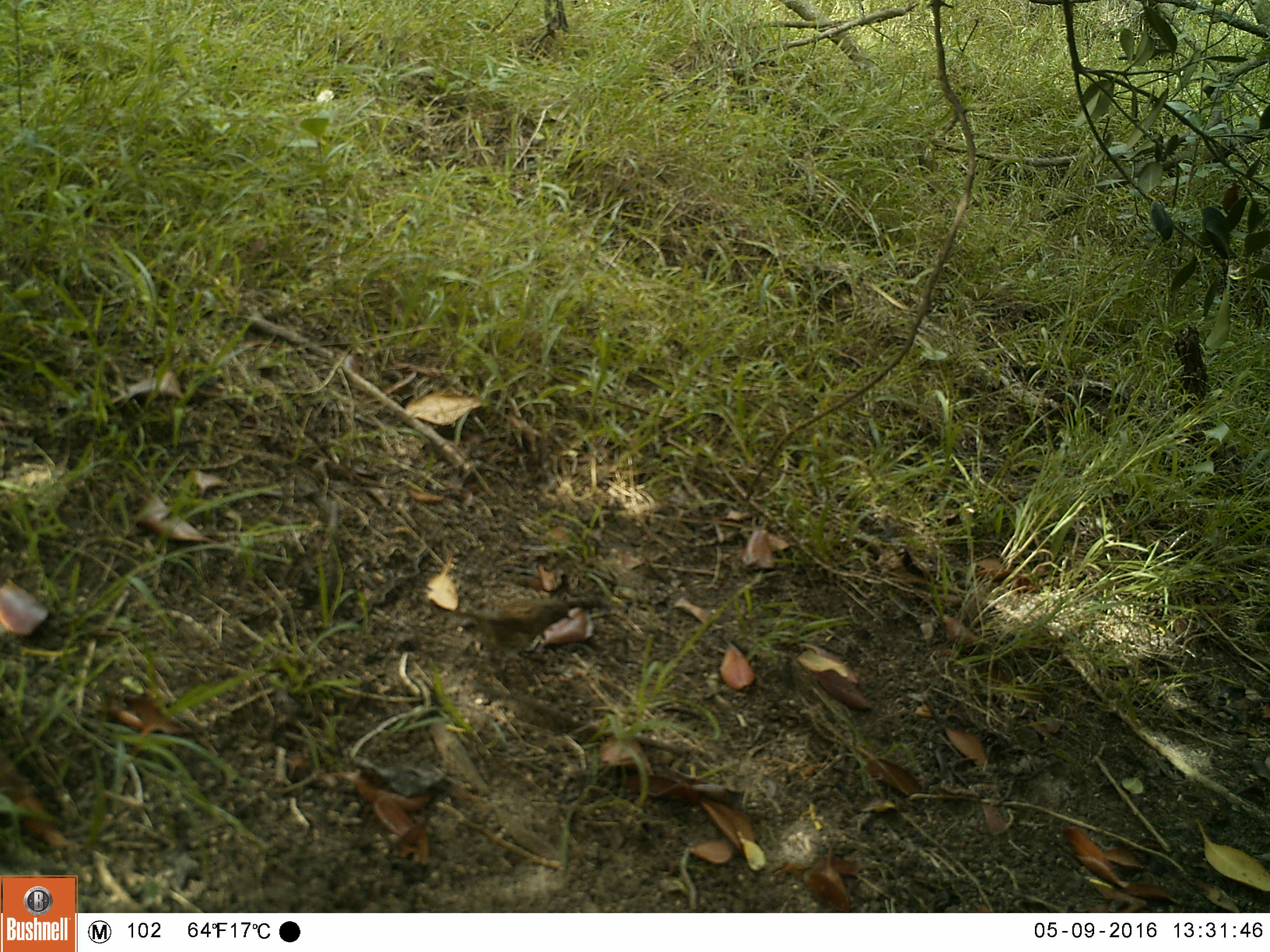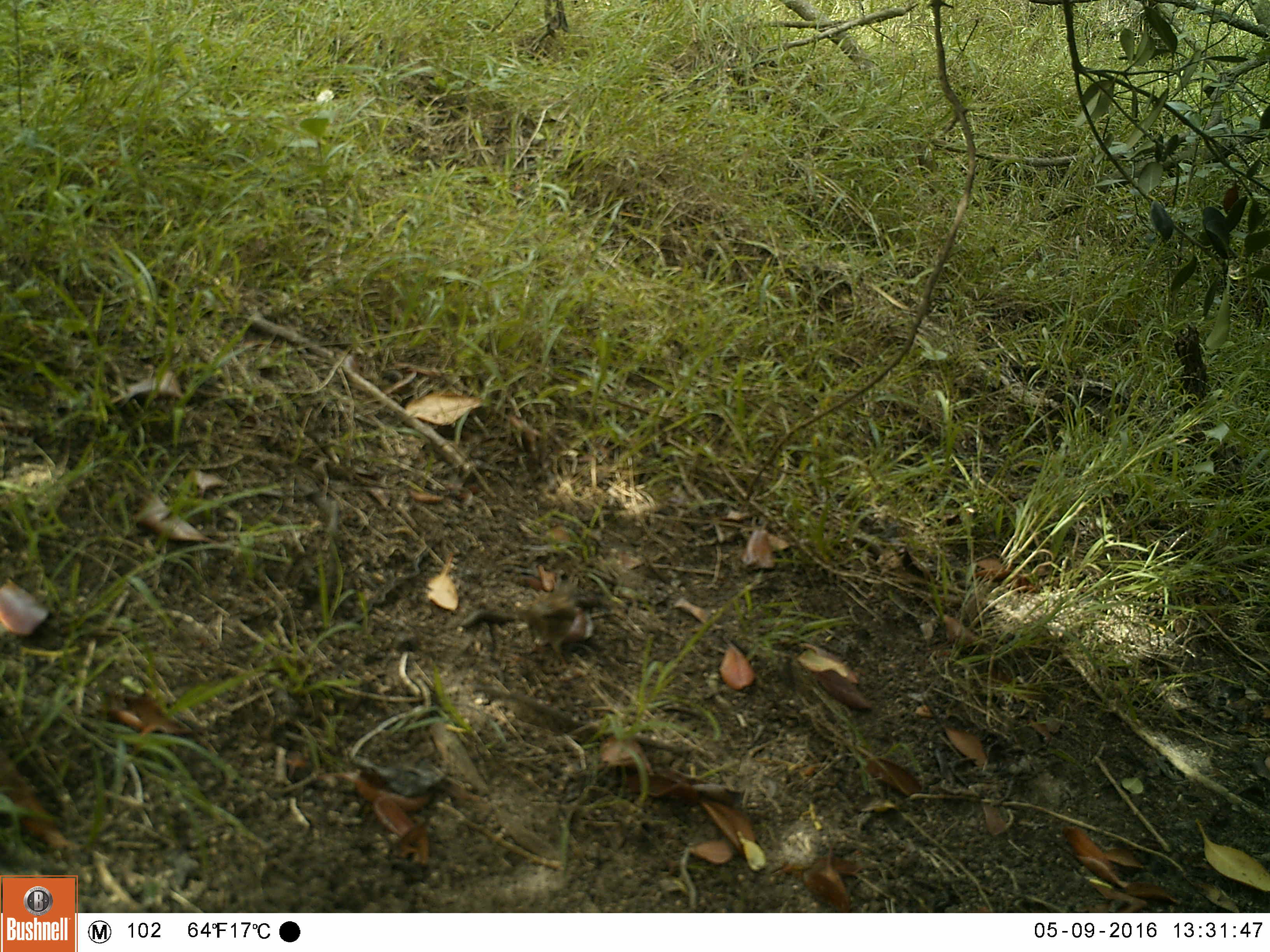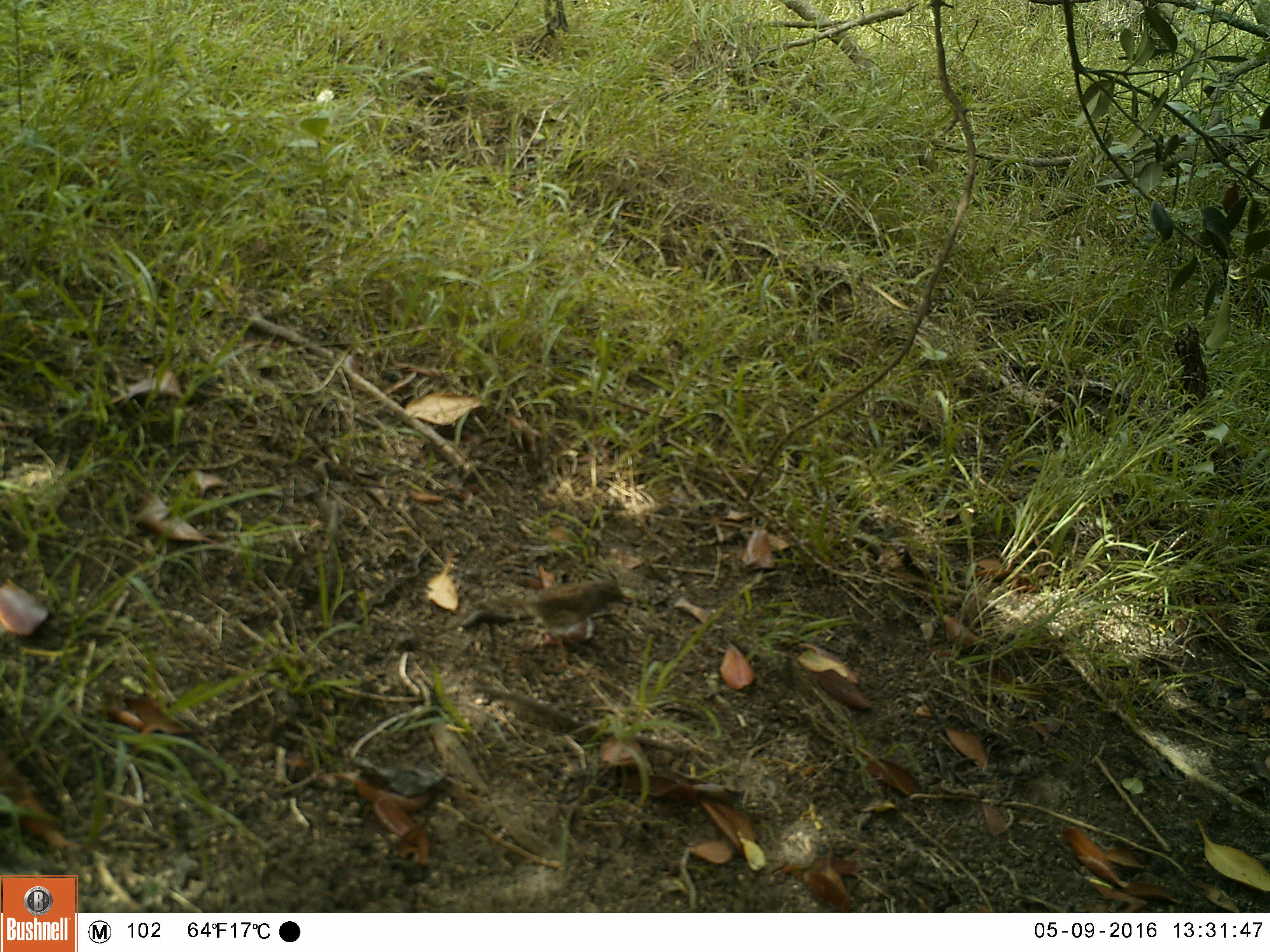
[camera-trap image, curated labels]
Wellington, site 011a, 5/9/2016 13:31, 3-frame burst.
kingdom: Animalia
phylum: Chordata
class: Aves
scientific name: Aves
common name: bird